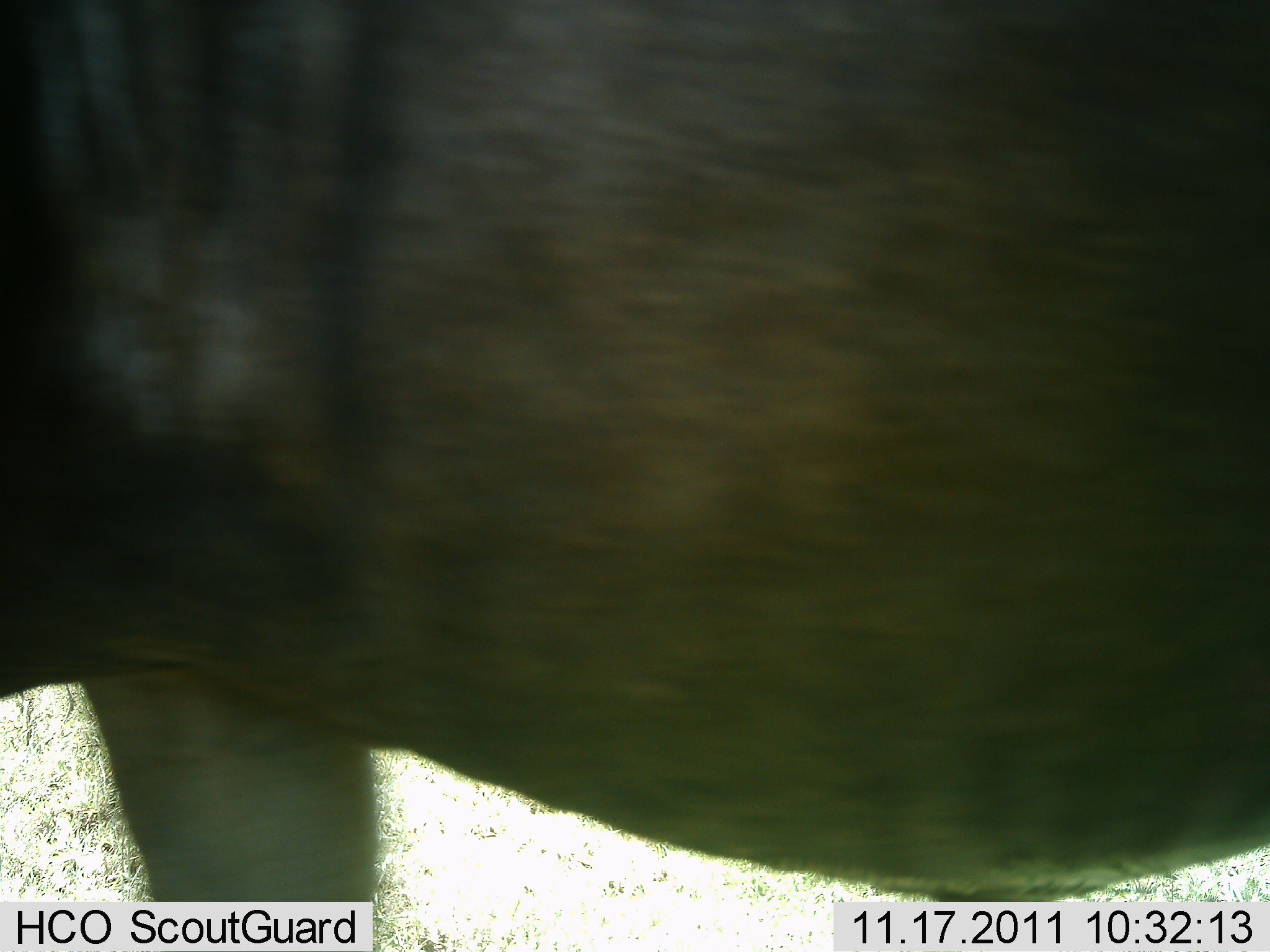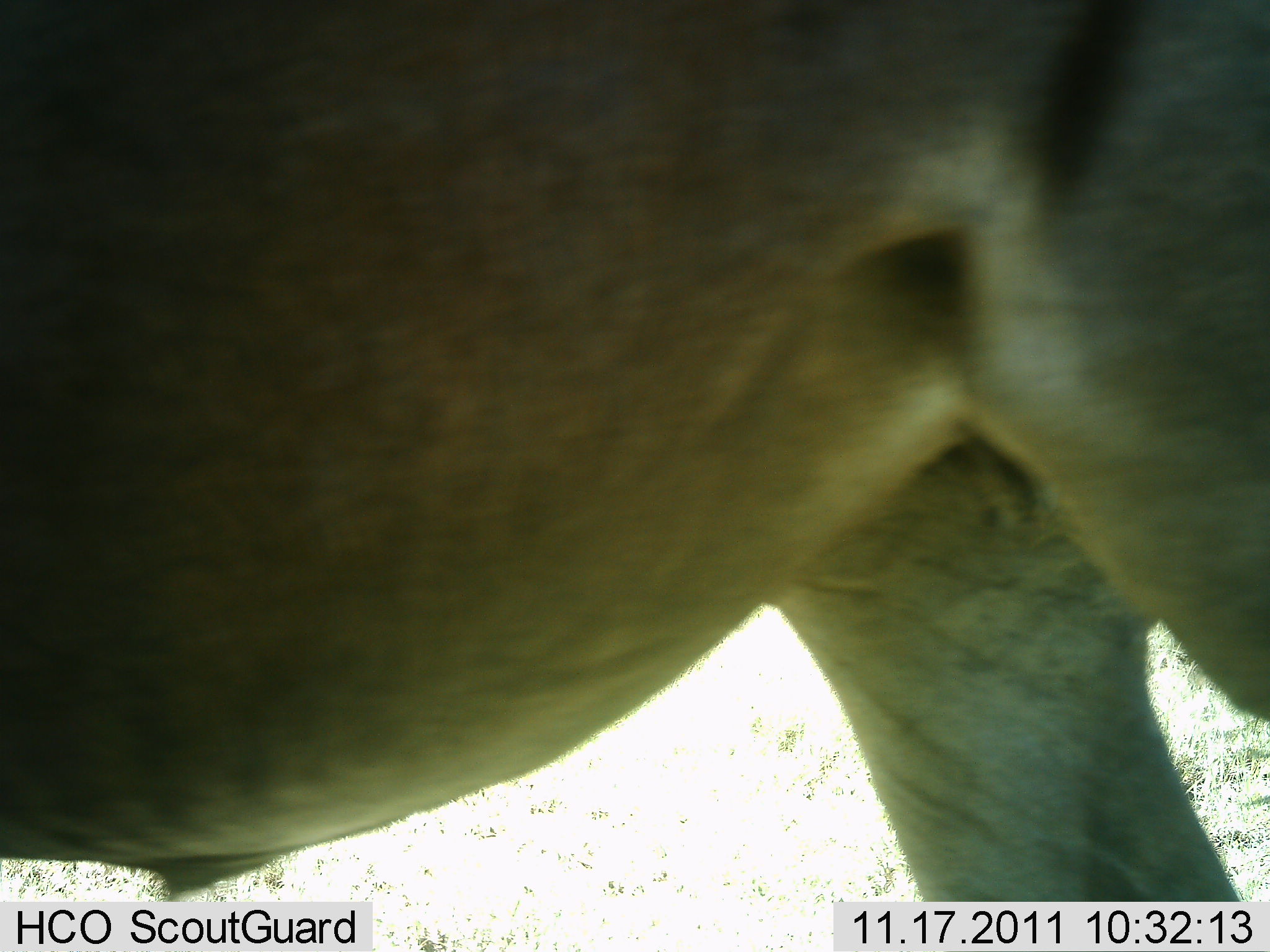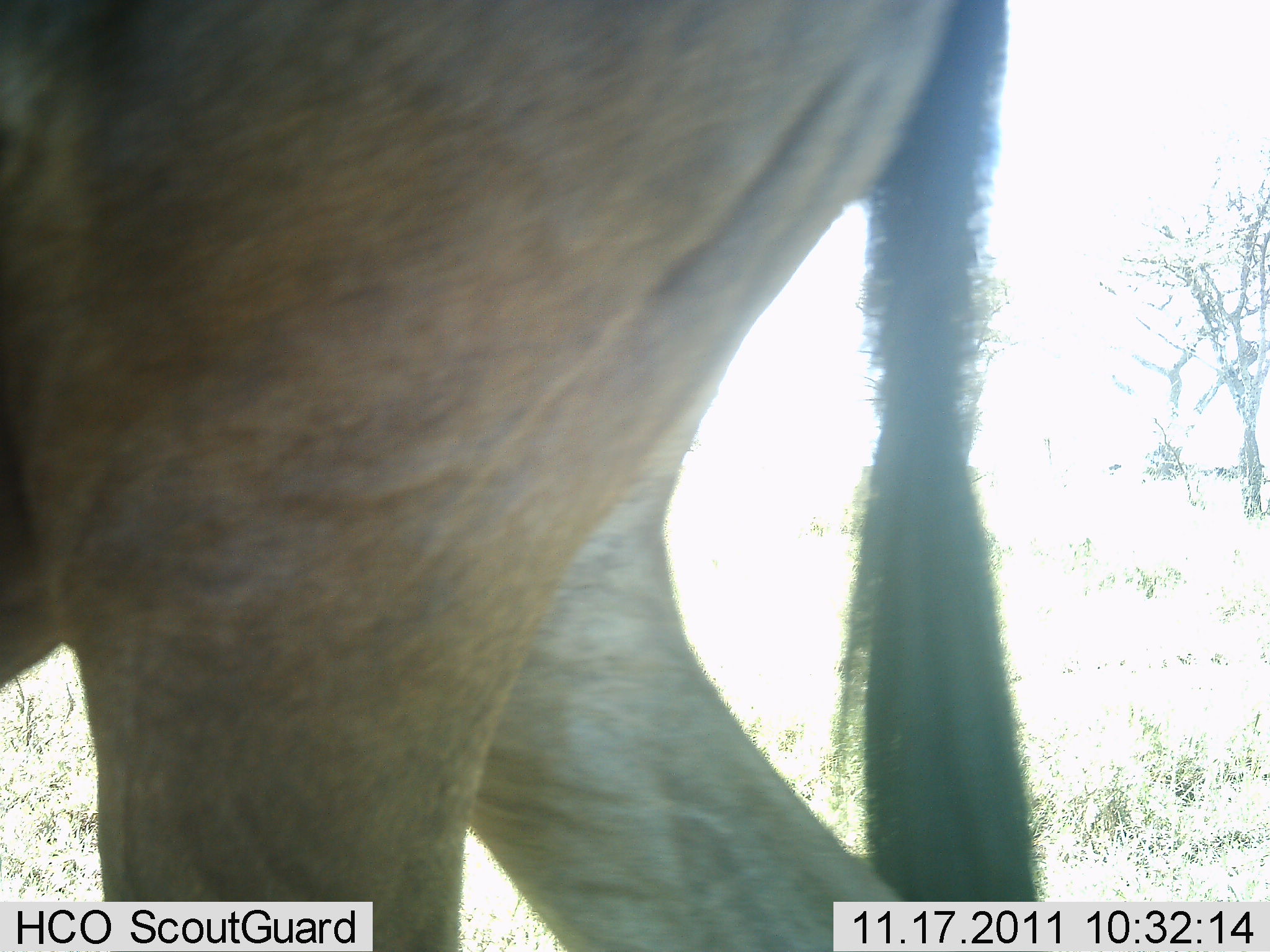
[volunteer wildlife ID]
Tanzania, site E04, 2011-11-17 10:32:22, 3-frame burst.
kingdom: Animalia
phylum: Chordata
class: Mammalia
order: Artiodactyla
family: Bovidae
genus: Connochaetes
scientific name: Connochaetes taurinus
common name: blue wildebeest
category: wildebeest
Wildebeest (blue wildebeest) (Connochaetes taurinus), count 1. Behavior (volunteer vote fractions): standing 22%, resting 0%, moving 89%, interacting 0%. Young present (vote fraction): 0%. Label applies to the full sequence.